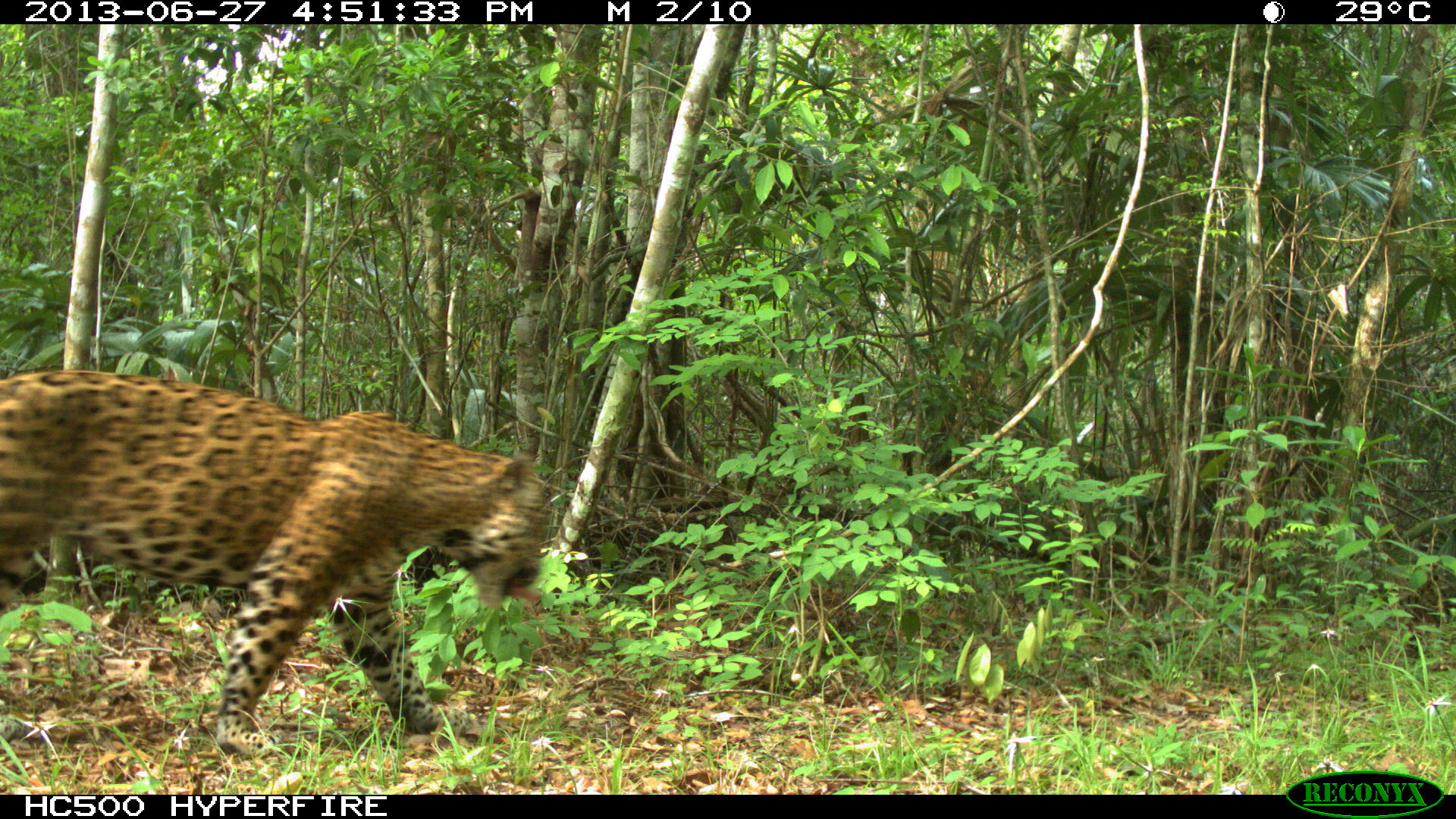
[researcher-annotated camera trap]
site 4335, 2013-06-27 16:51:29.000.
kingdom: Animalia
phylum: Chordata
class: Mammalia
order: Carnivora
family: Felidae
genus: Panthera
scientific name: Panthera onca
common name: jaguar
Panthera onca (jaguar), count 1, sex male.